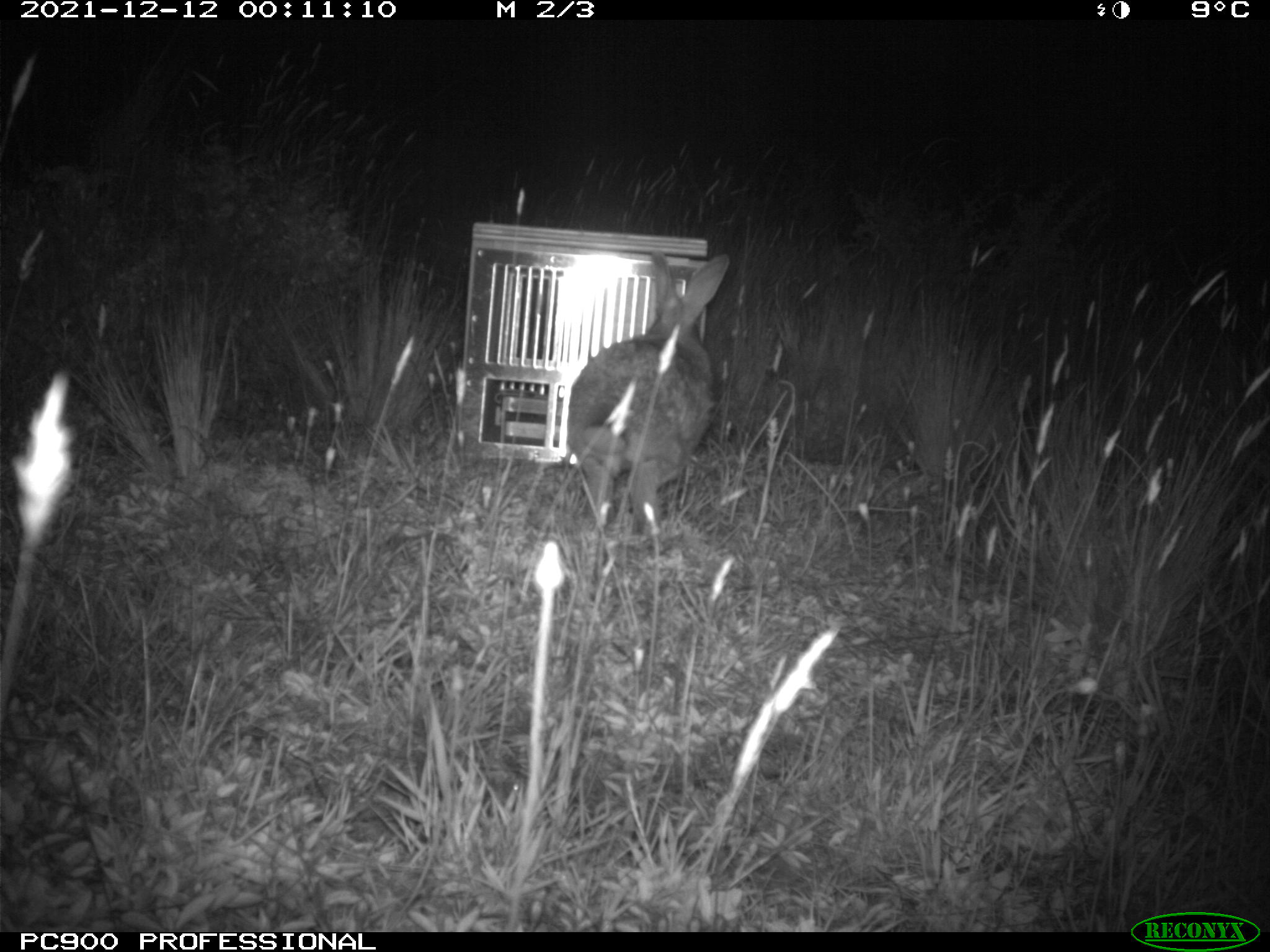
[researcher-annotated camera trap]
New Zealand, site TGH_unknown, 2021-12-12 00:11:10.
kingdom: Animalia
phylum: Chordata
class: Mammalia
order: Lagomorpha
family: Leporidae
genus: Oryctolagus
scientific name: Oryctolagus cuniculus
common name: european rabbit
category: rabbit